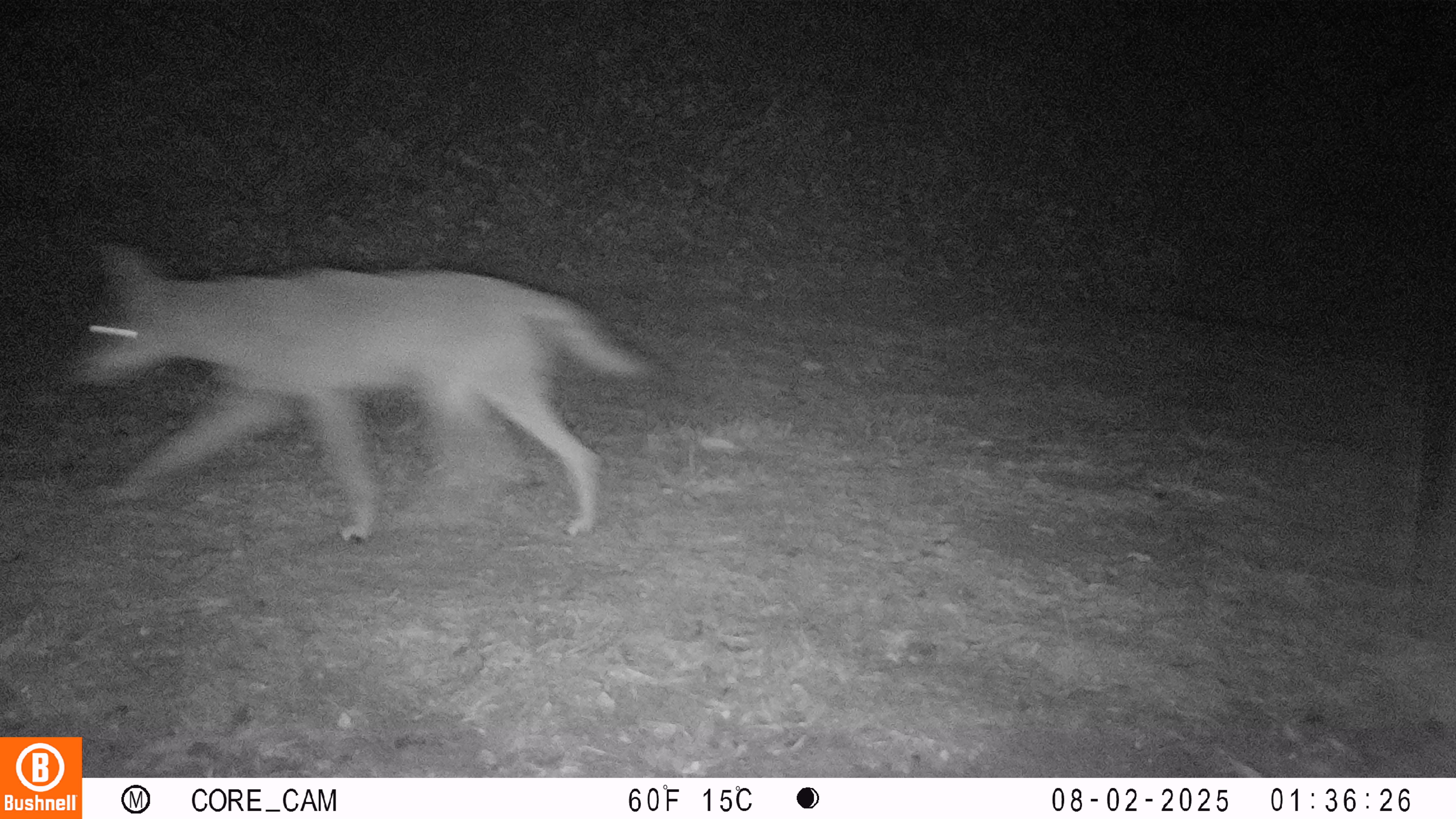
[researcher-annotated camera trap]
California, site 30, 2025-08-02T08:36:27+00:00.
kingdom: Animalia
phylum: Chordata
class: Mammalia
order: Carnivora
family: Canidae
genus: Canis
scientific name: Canis latrans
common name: coyote